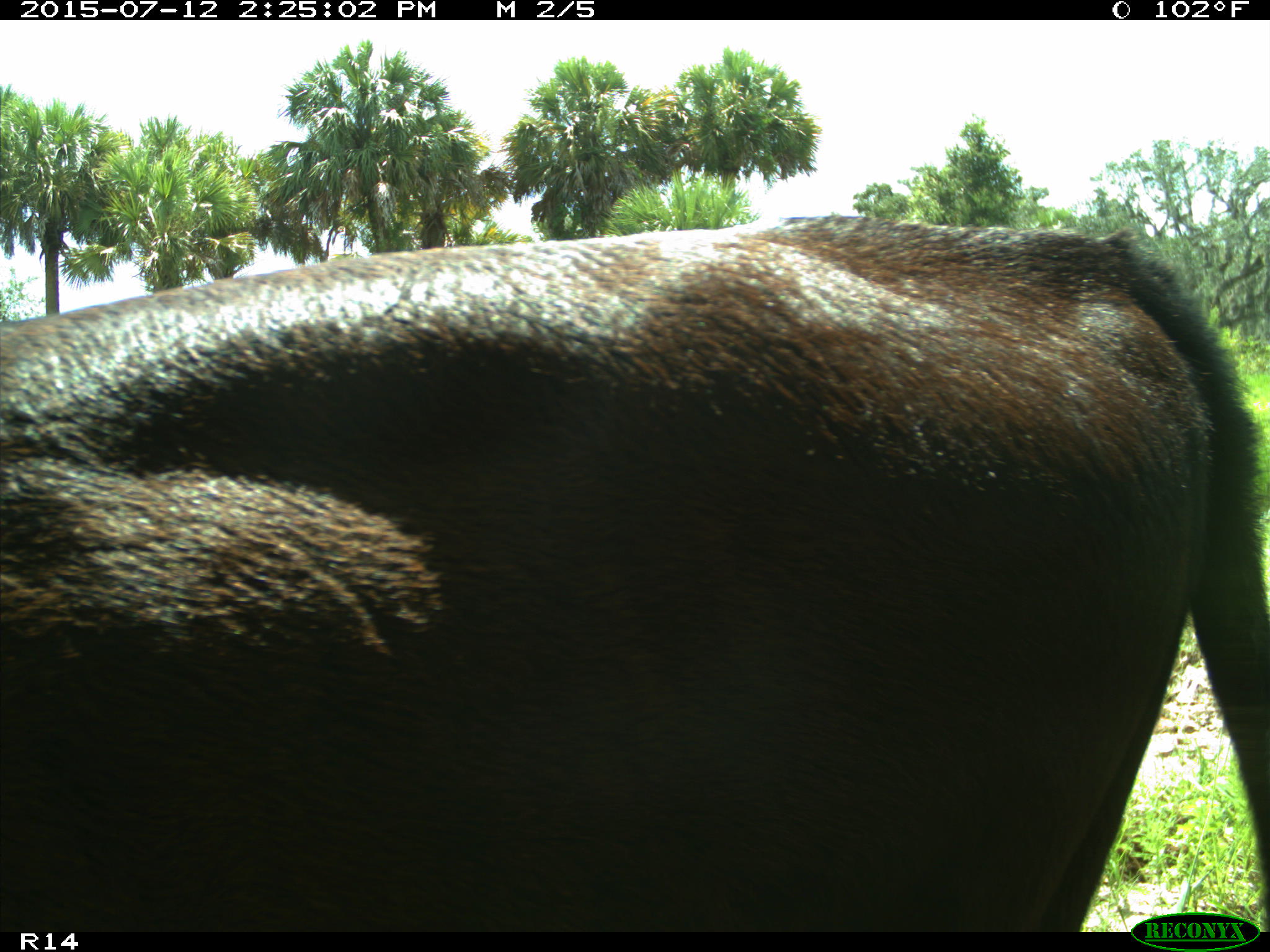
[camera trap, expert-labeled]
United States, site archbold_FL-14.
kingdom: Animalia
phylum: Chordata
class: Mammalia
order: Artiodactyla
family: Bovidae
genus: Bos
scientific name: Bos taurus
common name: domestic cow